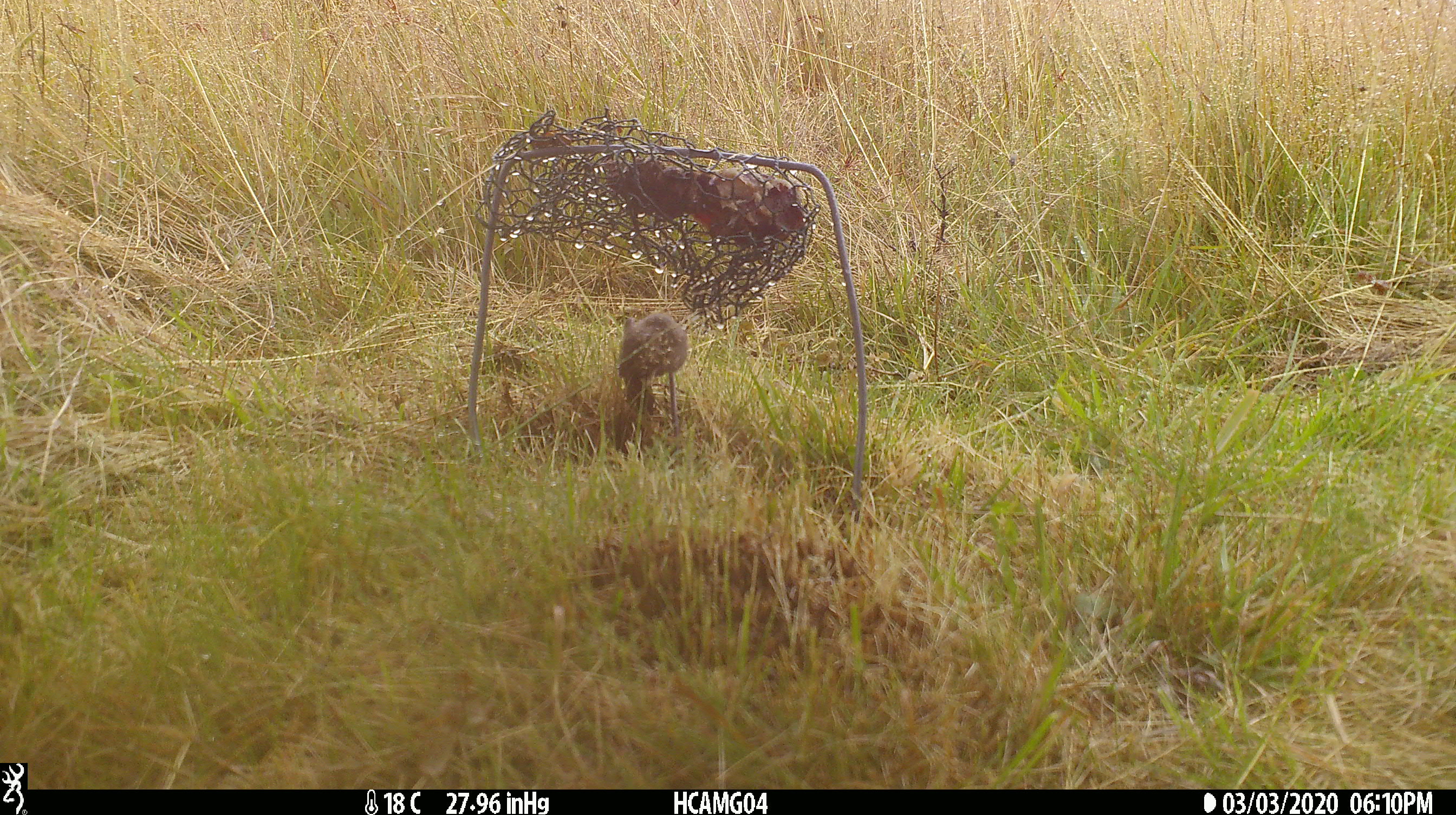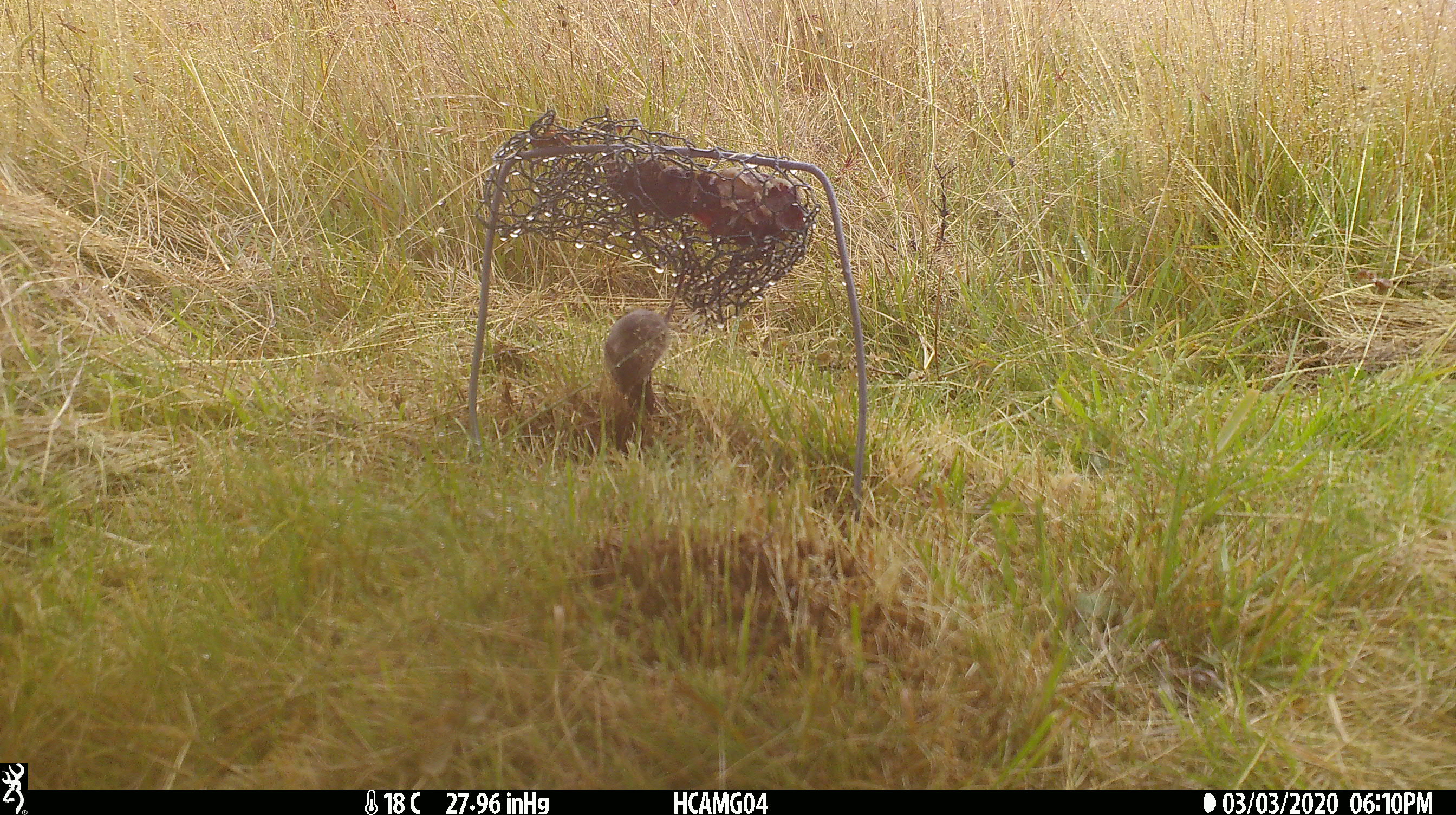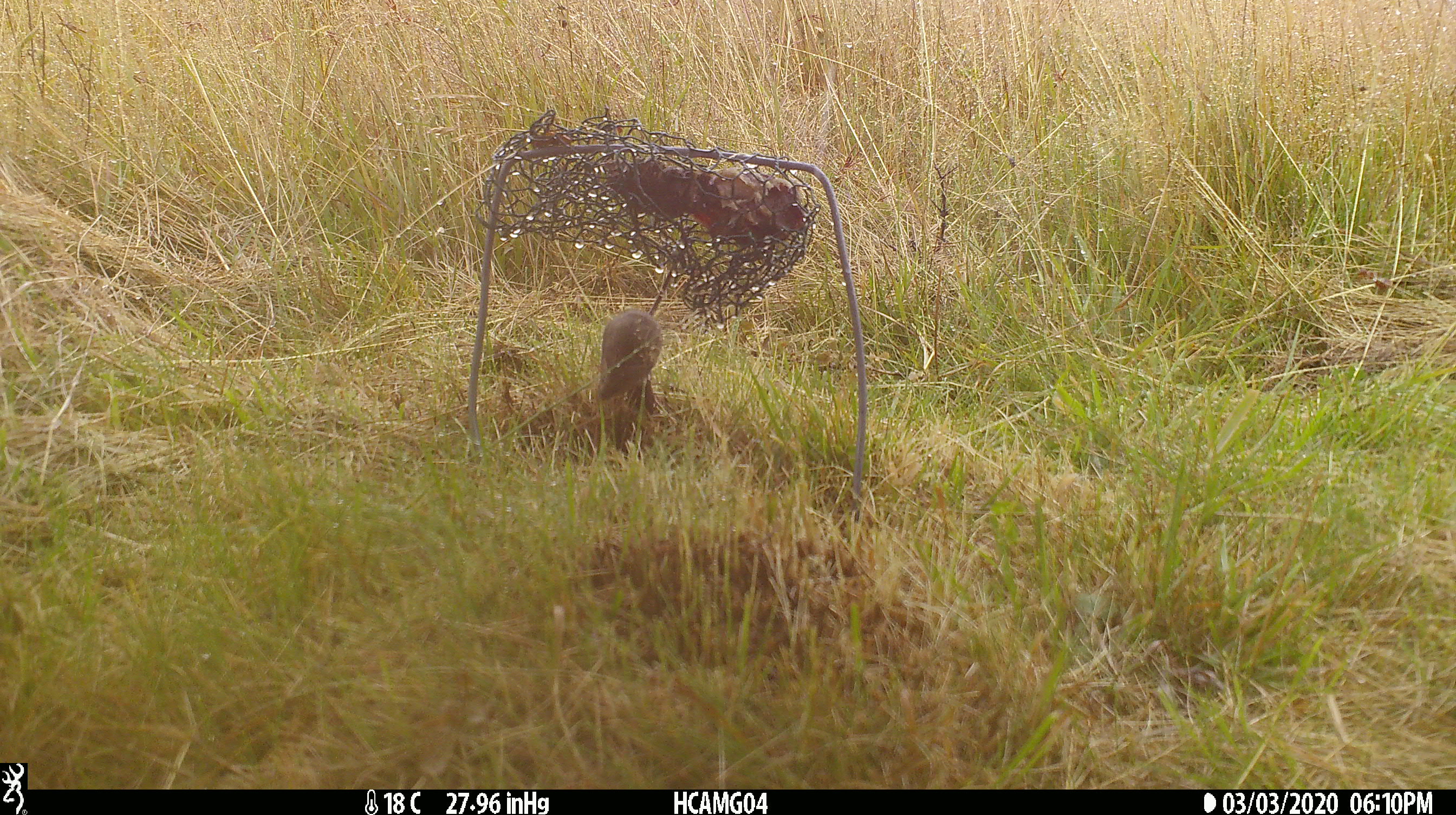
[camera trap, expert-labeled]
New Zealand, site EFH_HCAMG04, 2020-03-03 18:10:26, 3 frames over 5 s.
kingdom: Animalia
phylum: Chordata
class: Mammalia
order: Rodentia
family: Muridae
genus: Mus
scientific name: Mus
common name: mouse